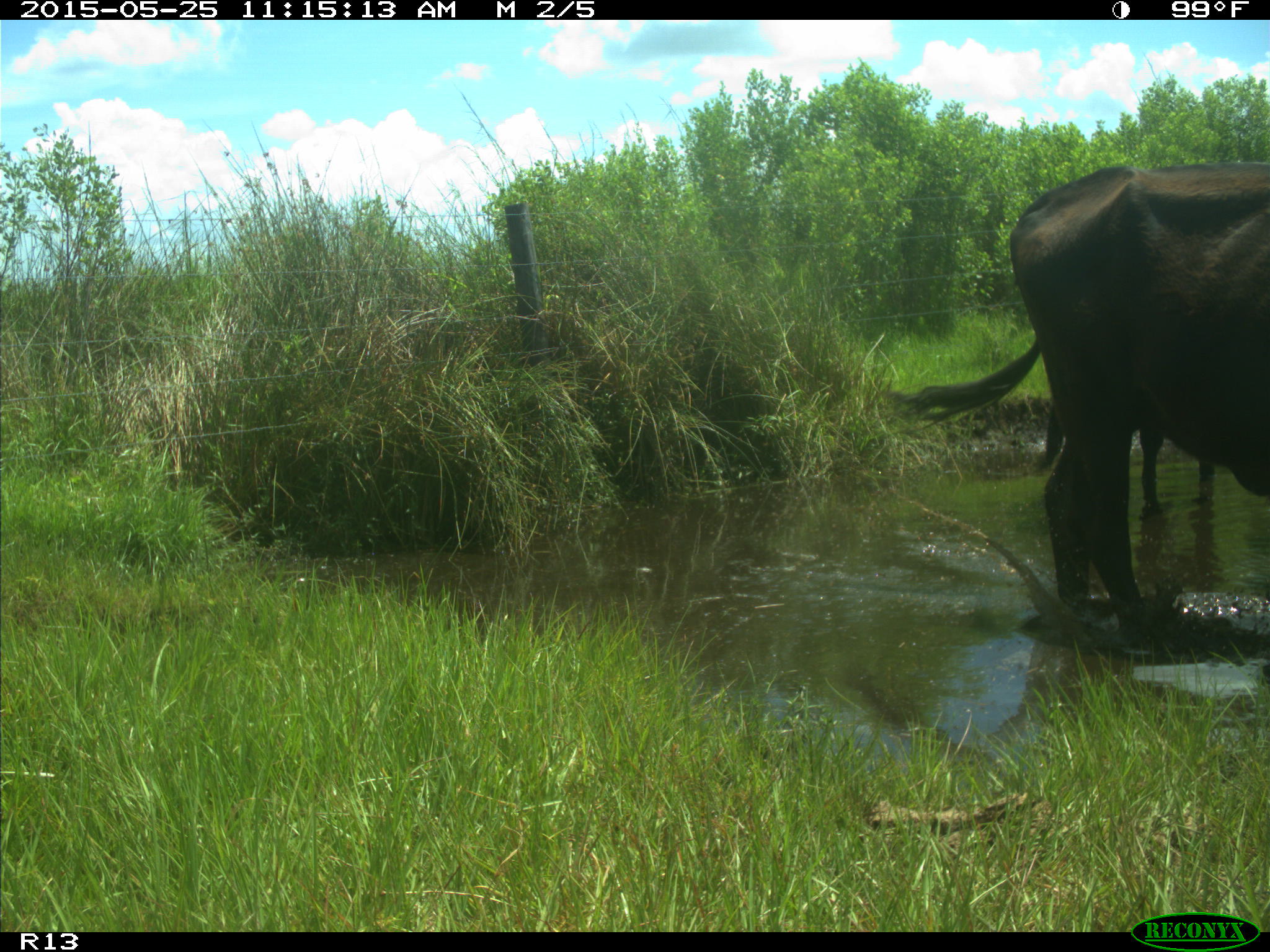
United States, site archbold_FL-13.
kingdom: Animalia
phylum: Chordata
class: Mammalia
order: Artiodactyla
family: Bovidae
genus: Bos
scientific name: Bos taurus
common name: domestic cow